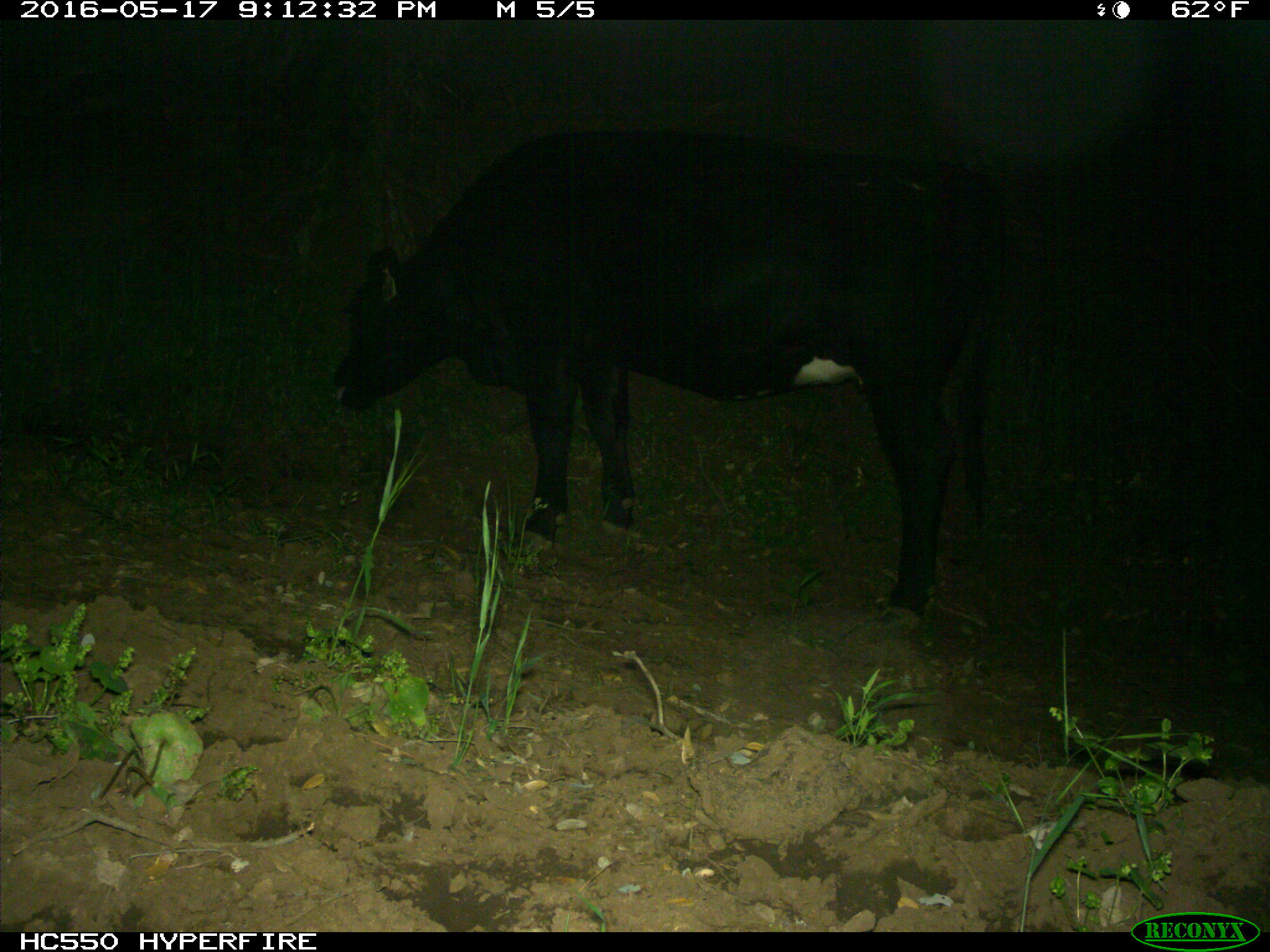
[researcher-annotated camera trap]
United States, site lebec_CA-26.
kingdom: Animalia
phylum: Chordata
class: Mammalia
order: Artiodactyla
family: Bovidae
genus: Bos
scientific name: Bos taurus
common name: domestic cow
Bos taurus (domestic cow).